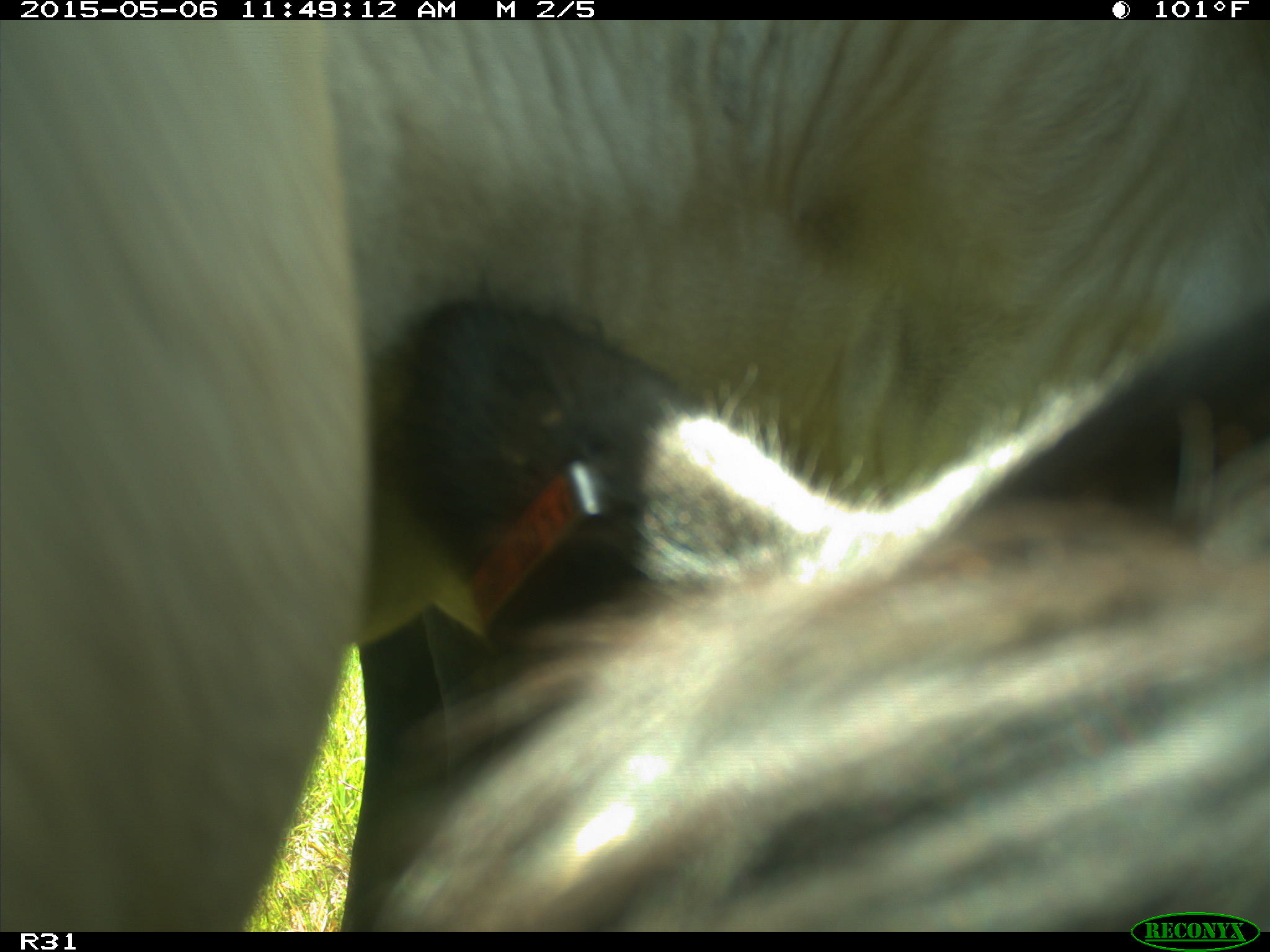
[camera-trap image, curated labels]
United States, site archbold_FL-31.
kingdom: Animalia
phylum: Chordata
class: Mammalia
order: Artiodactyla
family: Bovidae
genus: Bos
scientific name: Bos taurus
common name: domestic cow